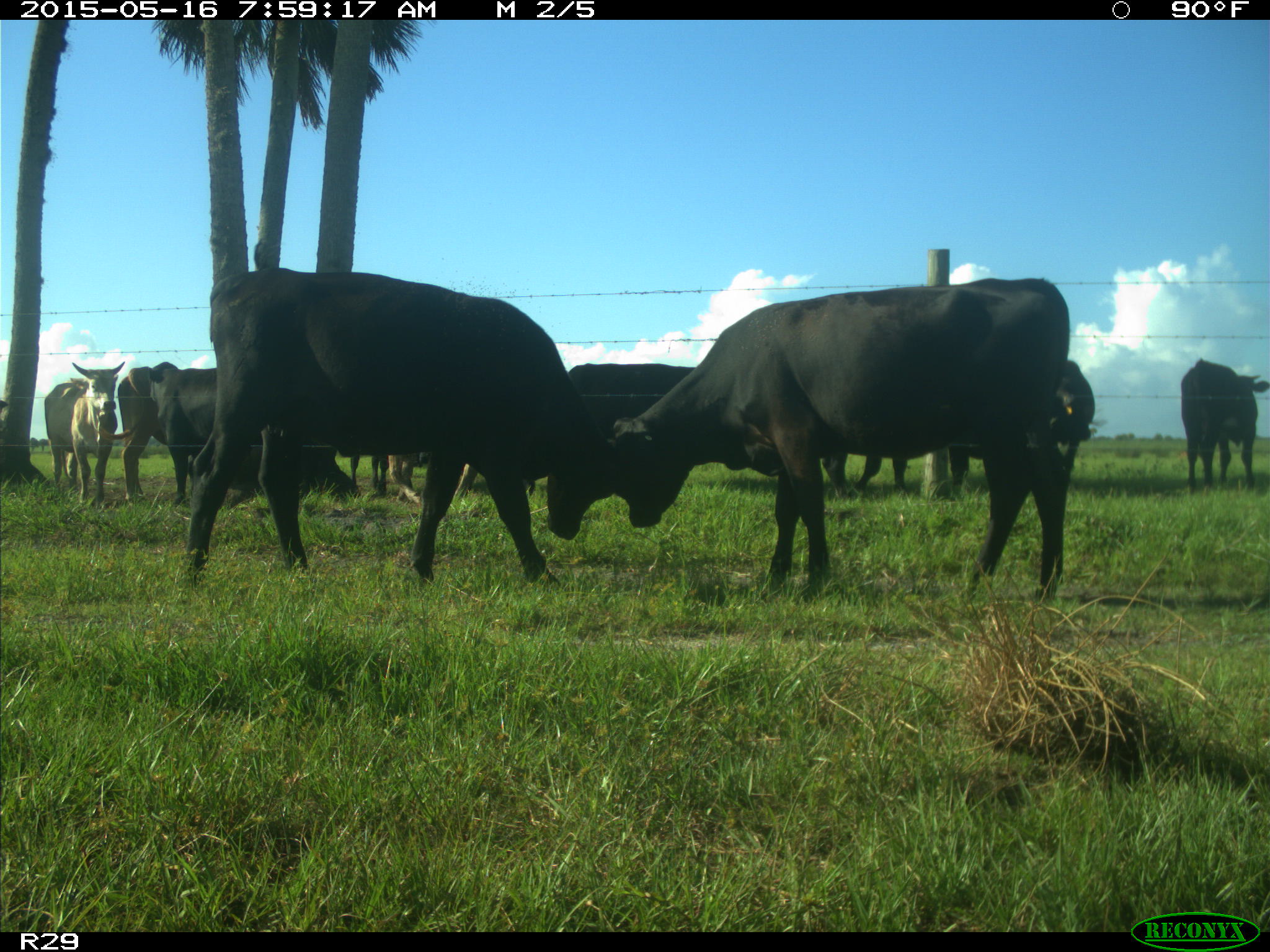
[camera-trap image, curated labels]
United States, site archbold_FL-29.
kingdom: Animalia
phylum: Chordata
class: Mammalia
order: Artiodactyla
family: Bovidae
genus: Bos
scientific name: Bos taurus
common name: domestic cow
Bos taurus (domestic cow).